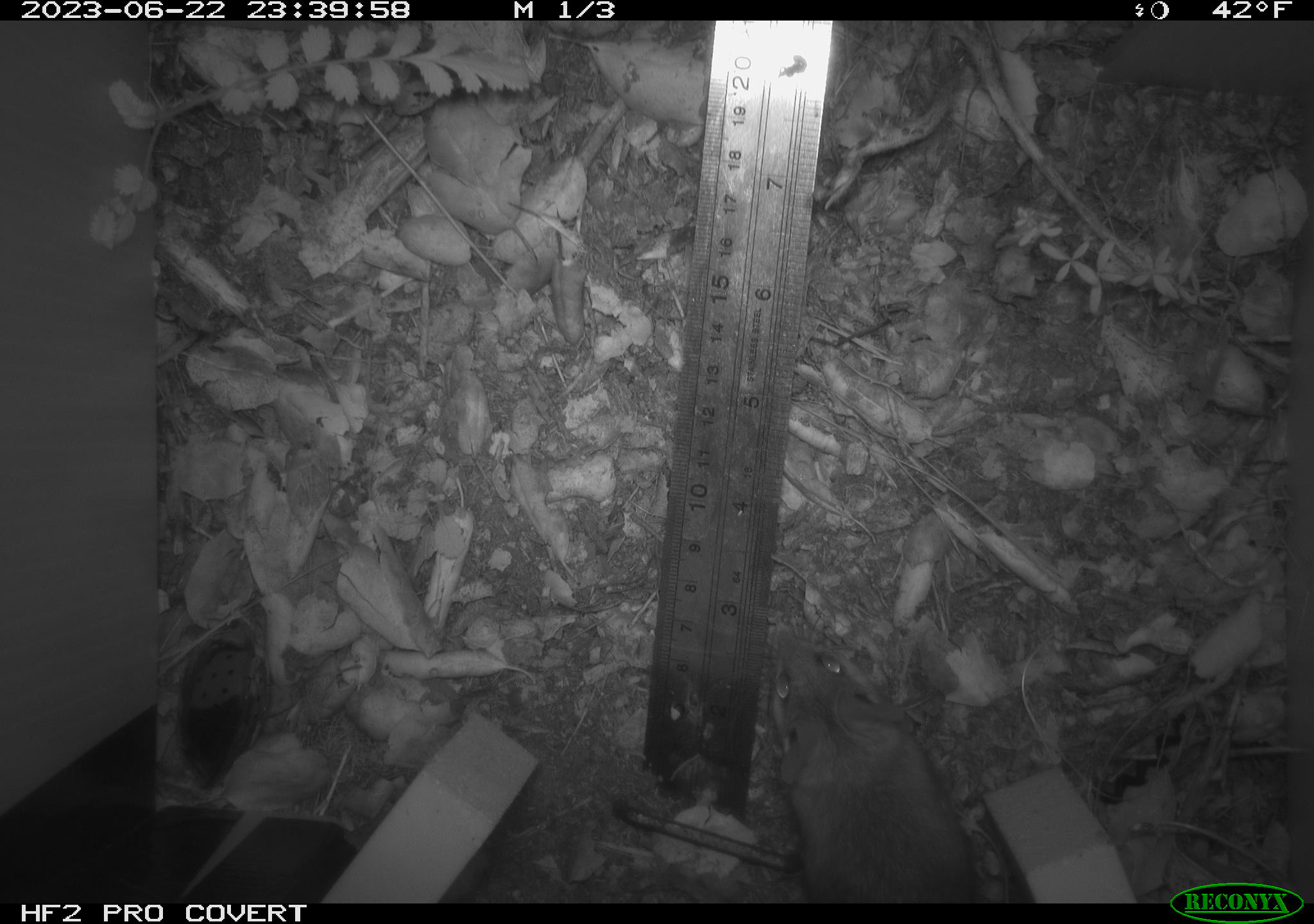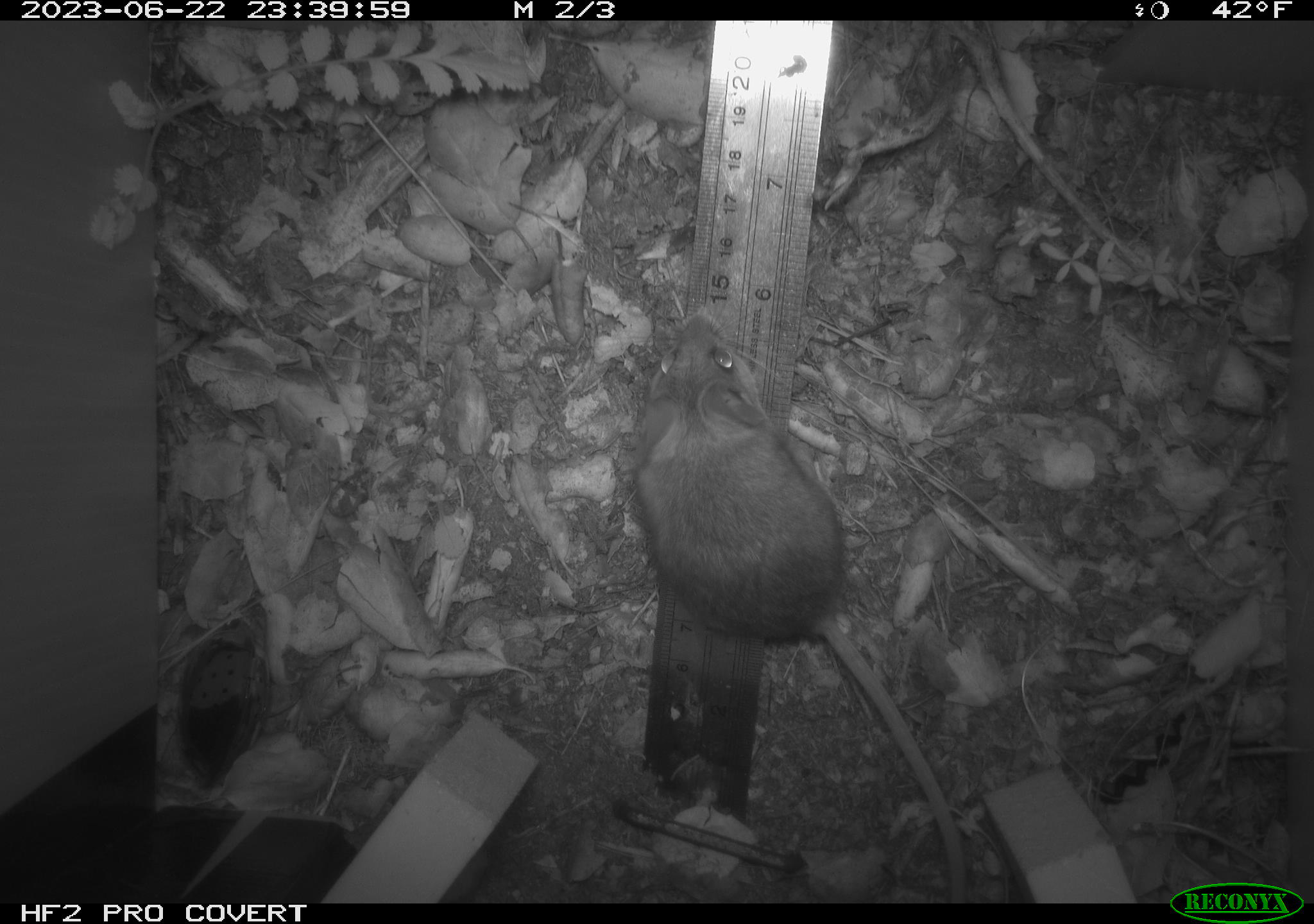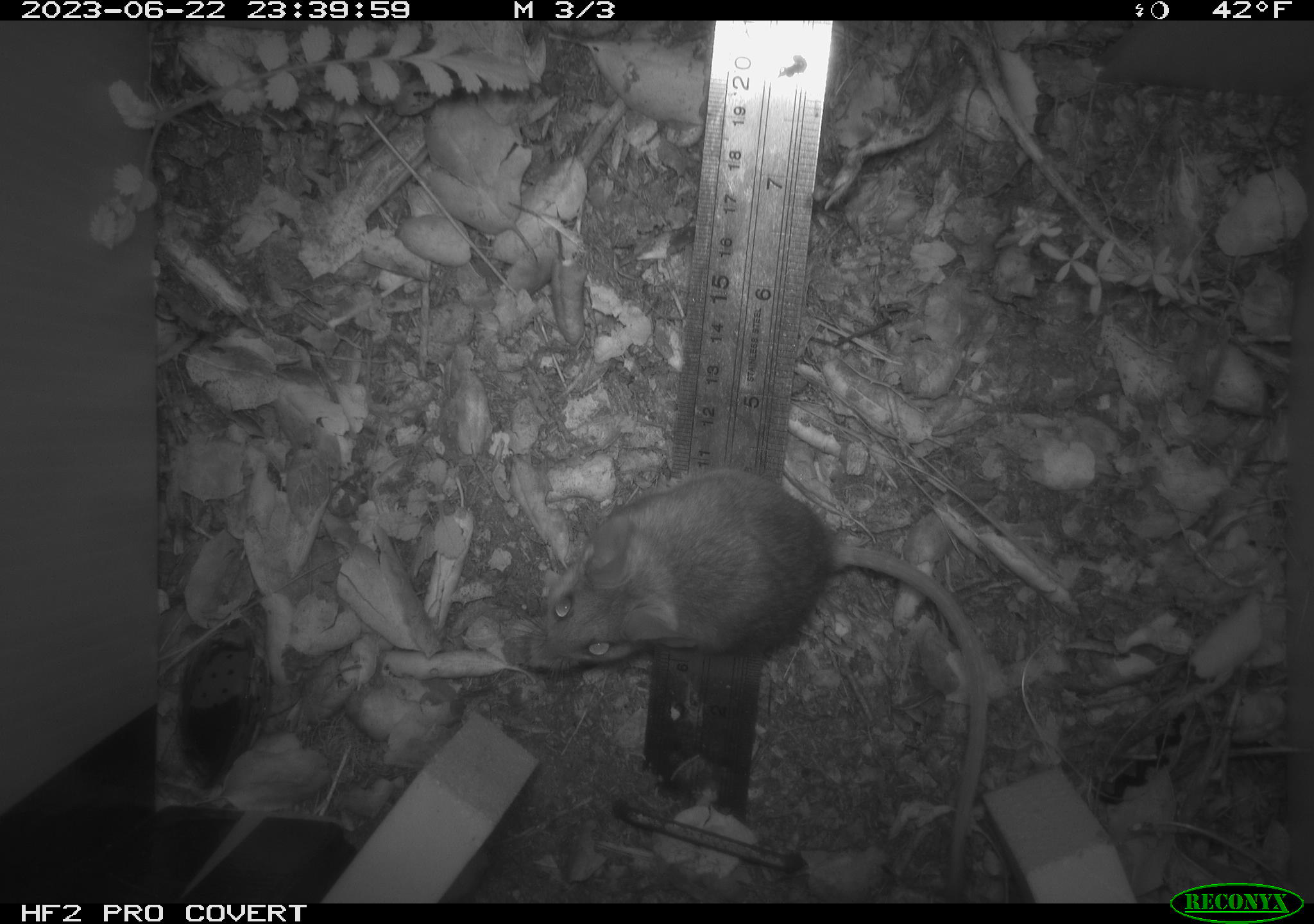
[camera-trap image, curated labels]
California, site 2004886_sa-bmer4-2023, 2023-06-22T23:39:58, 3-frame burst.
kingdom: Animalia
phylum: Chordata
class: Mammalia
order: Rodentia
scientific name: Rodentia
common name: mouse species